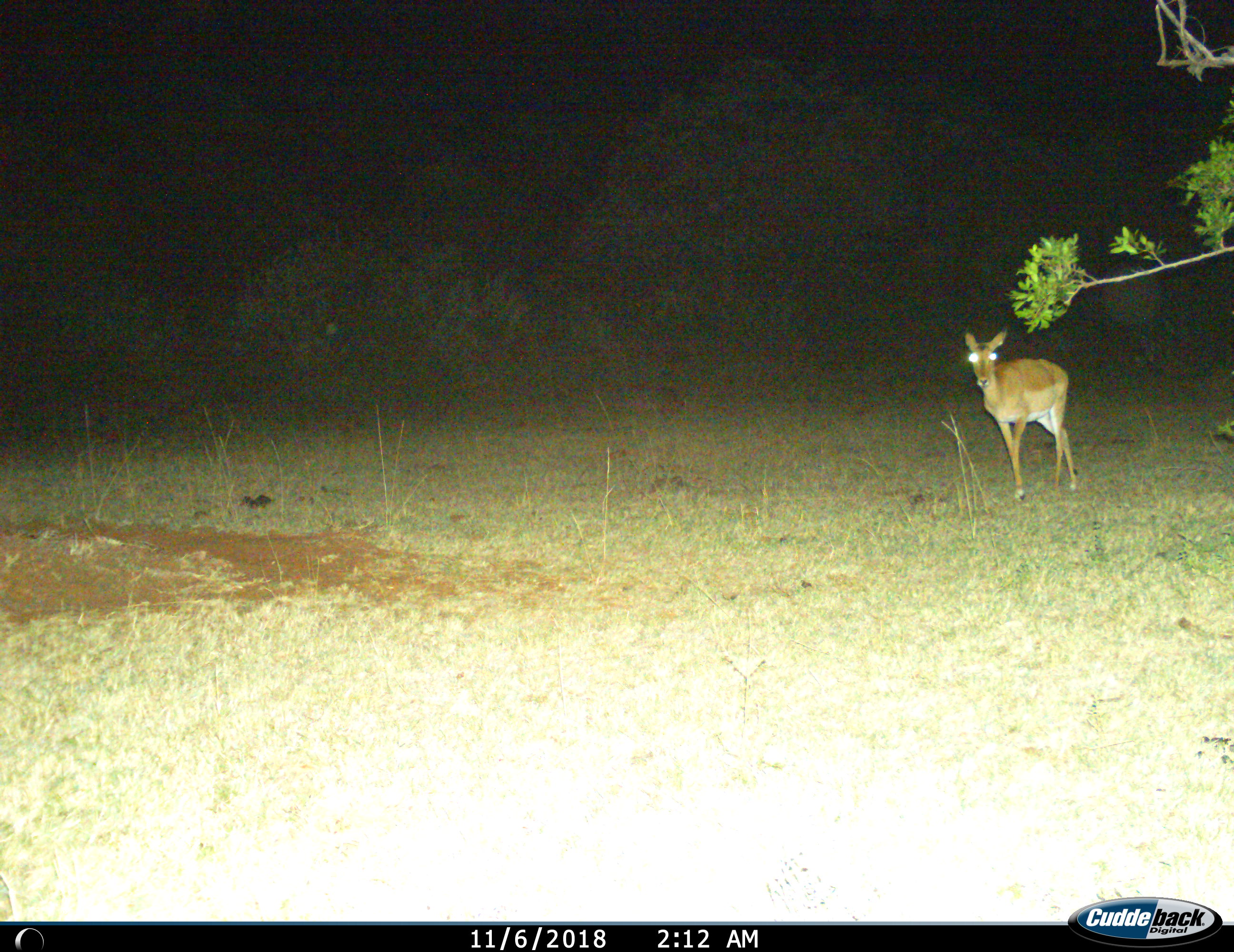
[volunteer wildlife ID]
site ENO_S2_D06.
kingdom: Animalia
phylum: Chordata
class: Mammalia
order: Artiodactyla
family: Bovidae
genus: Aepyceros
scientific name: Aepyceros melampus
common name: impala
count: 1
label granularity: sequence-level